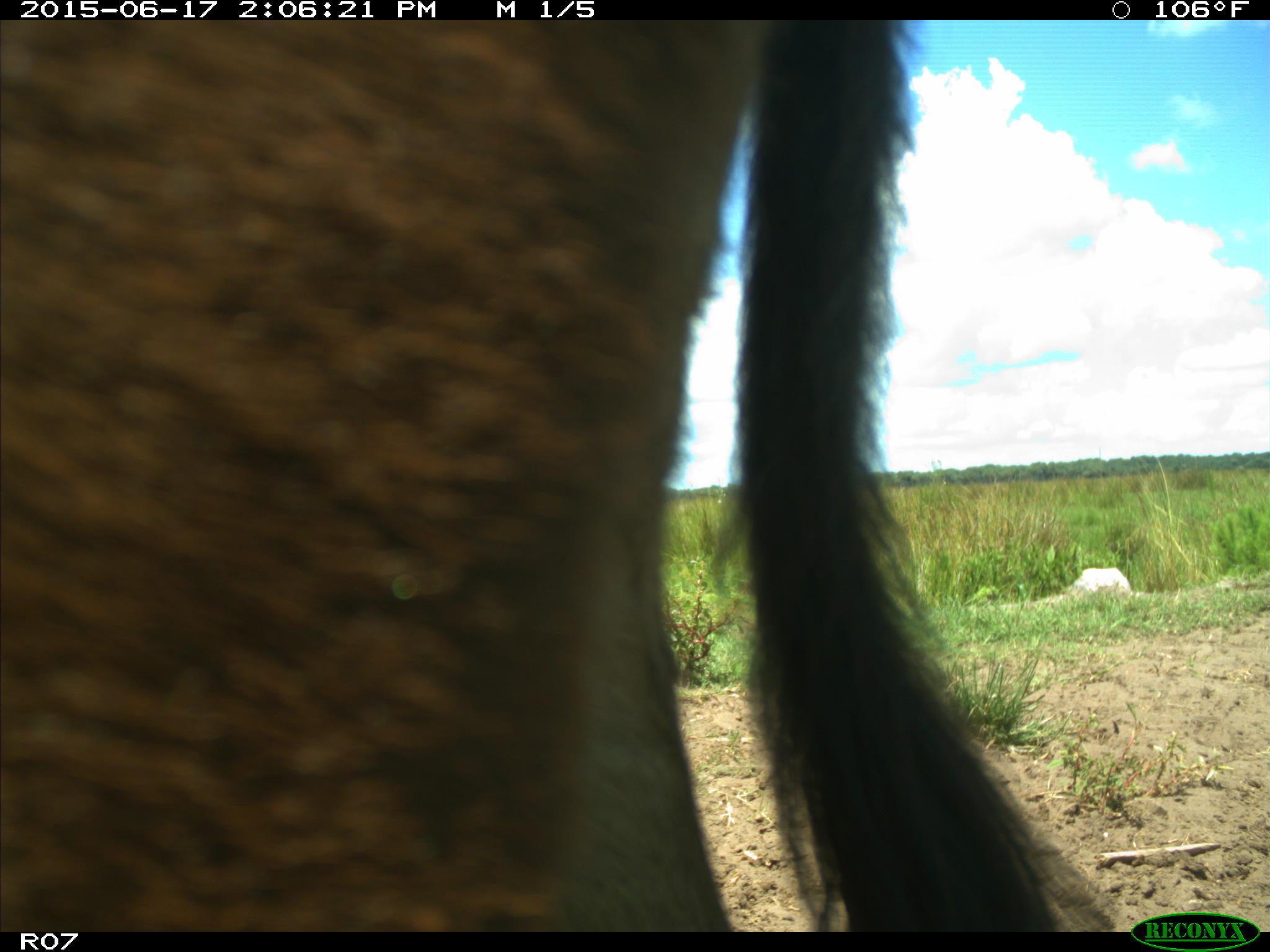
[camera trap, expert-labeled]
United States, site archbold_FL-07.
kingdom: Animalia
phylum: Chordata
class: Mammalia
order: Artiodactyla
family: Bovidae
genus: Bos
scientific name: Bos taurus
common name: domestic cow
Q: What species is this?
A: Bos taurus (domestic cow).